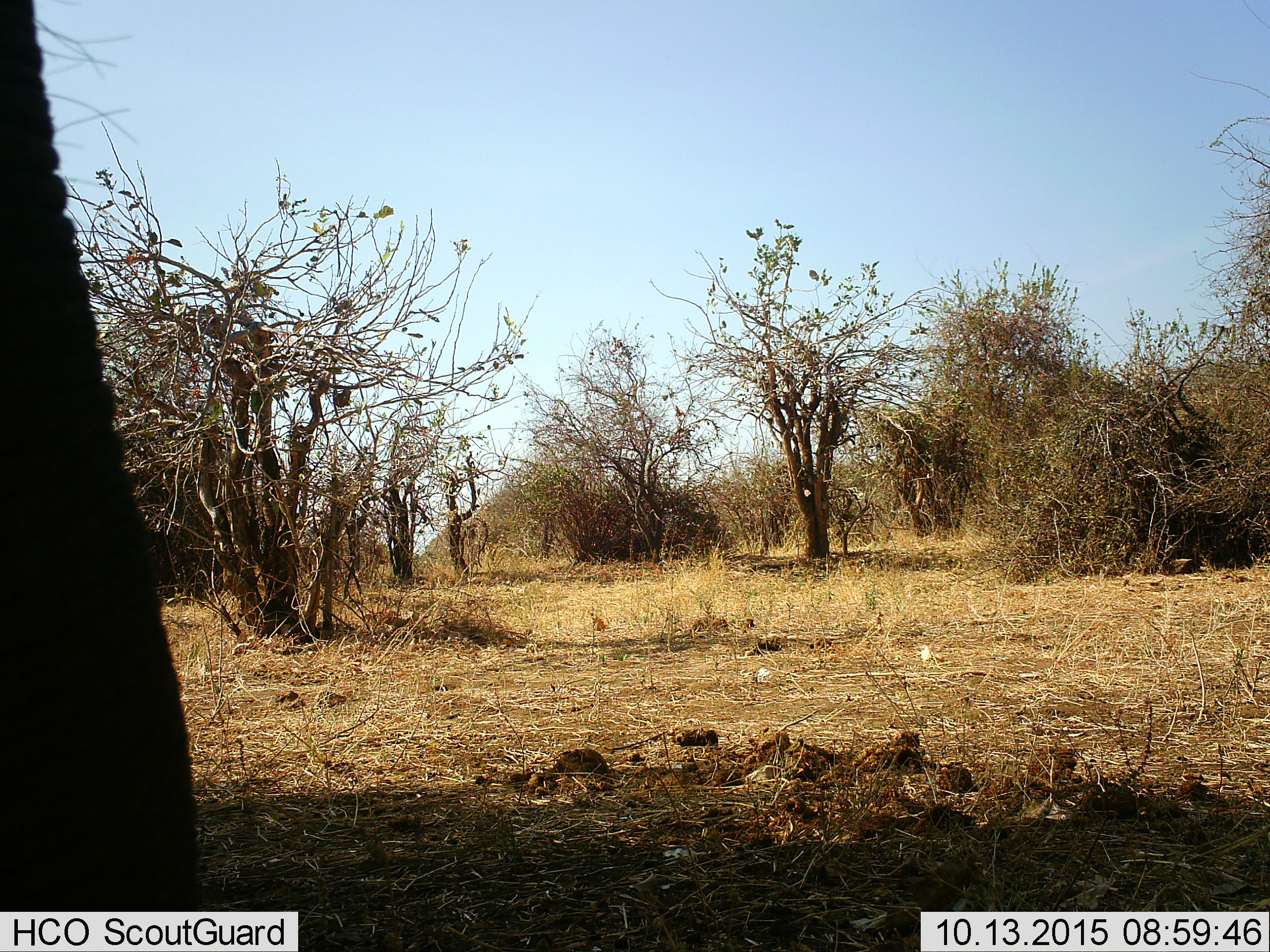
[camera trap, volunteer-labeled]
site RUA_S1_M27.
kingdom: Animalia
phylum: Chordata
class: Mammalia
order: Proboscidea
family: Elephantidae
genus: Loxodonta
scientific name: Loxodonta africana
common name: african bush elephant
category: elephant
Elephant (african bush elephant) (Loxodonta africana), count 1. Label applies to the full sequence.